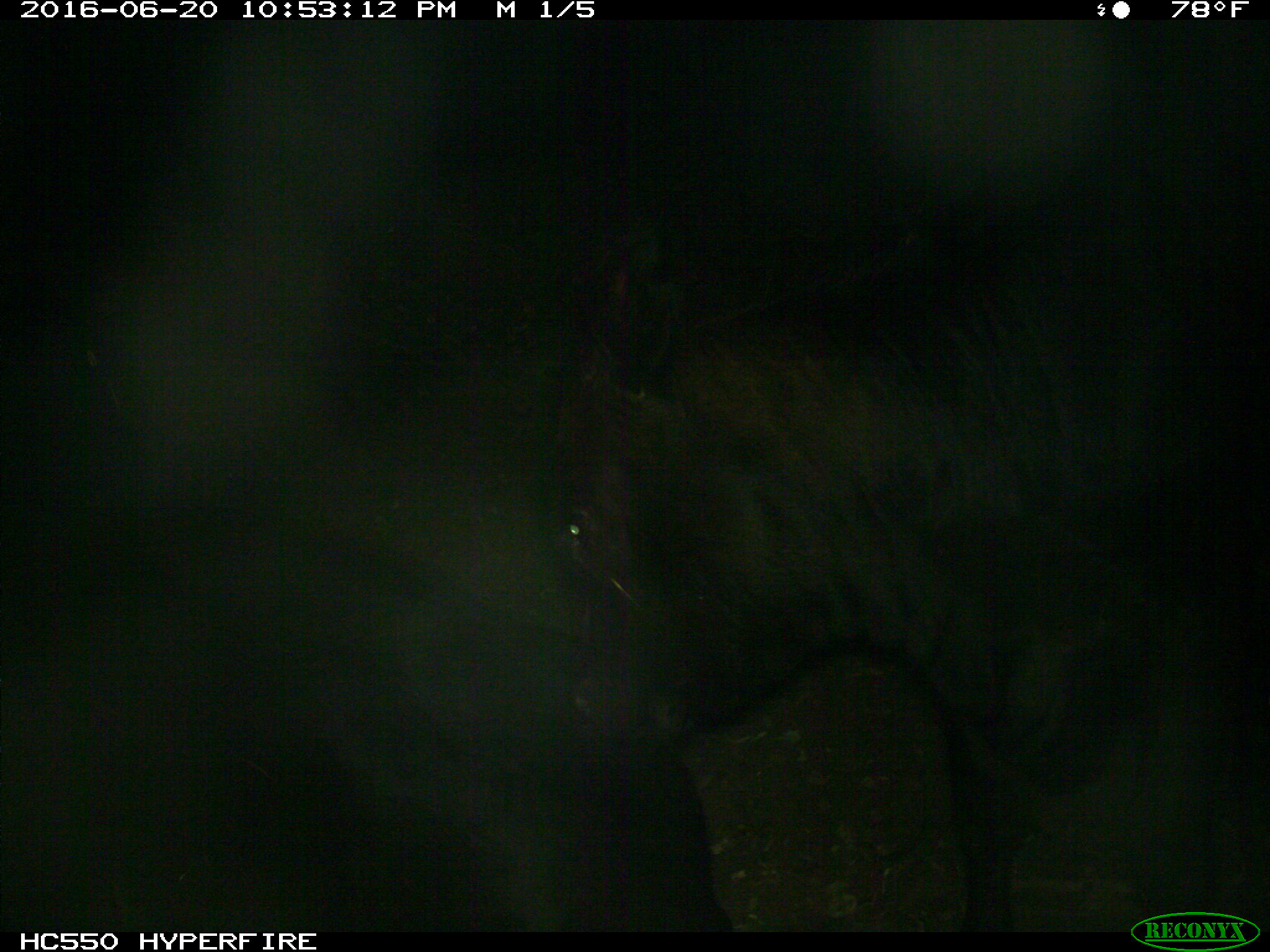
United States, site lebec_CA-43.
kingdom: Animalia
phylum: Chordata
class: Mammalia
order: Artiodactyla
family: Bovidae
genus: Bos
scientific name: Bos taurus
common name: domestic cow